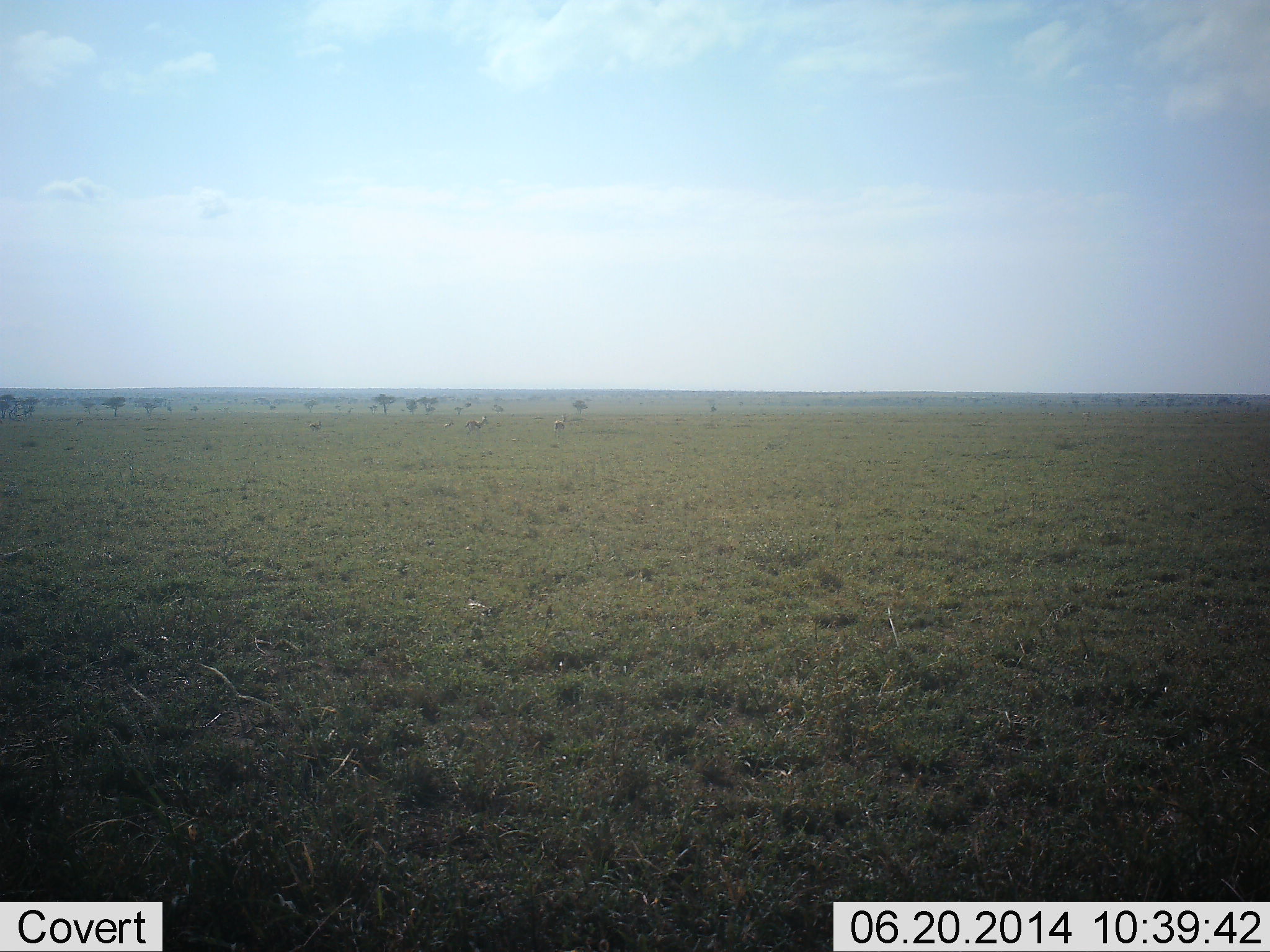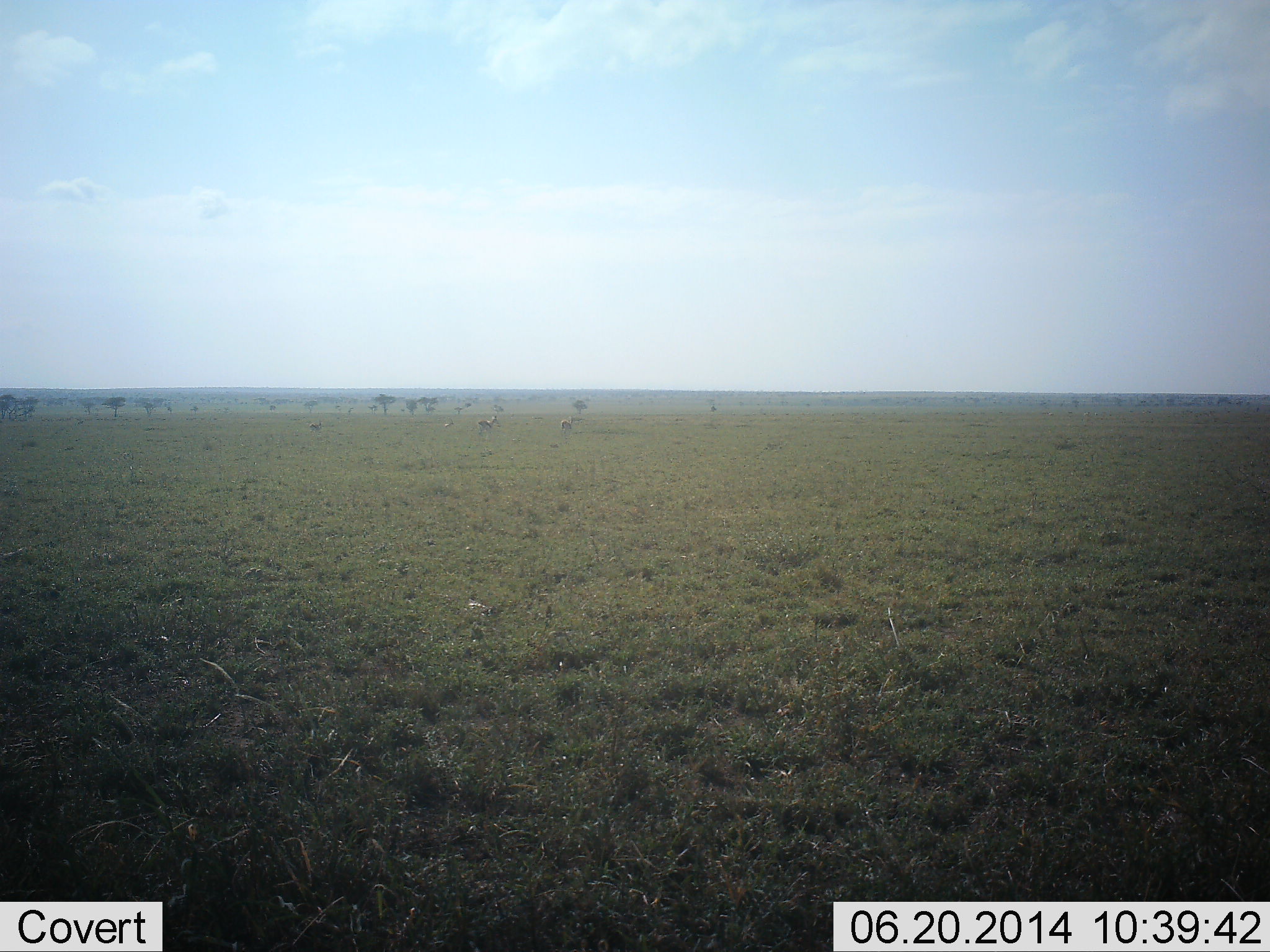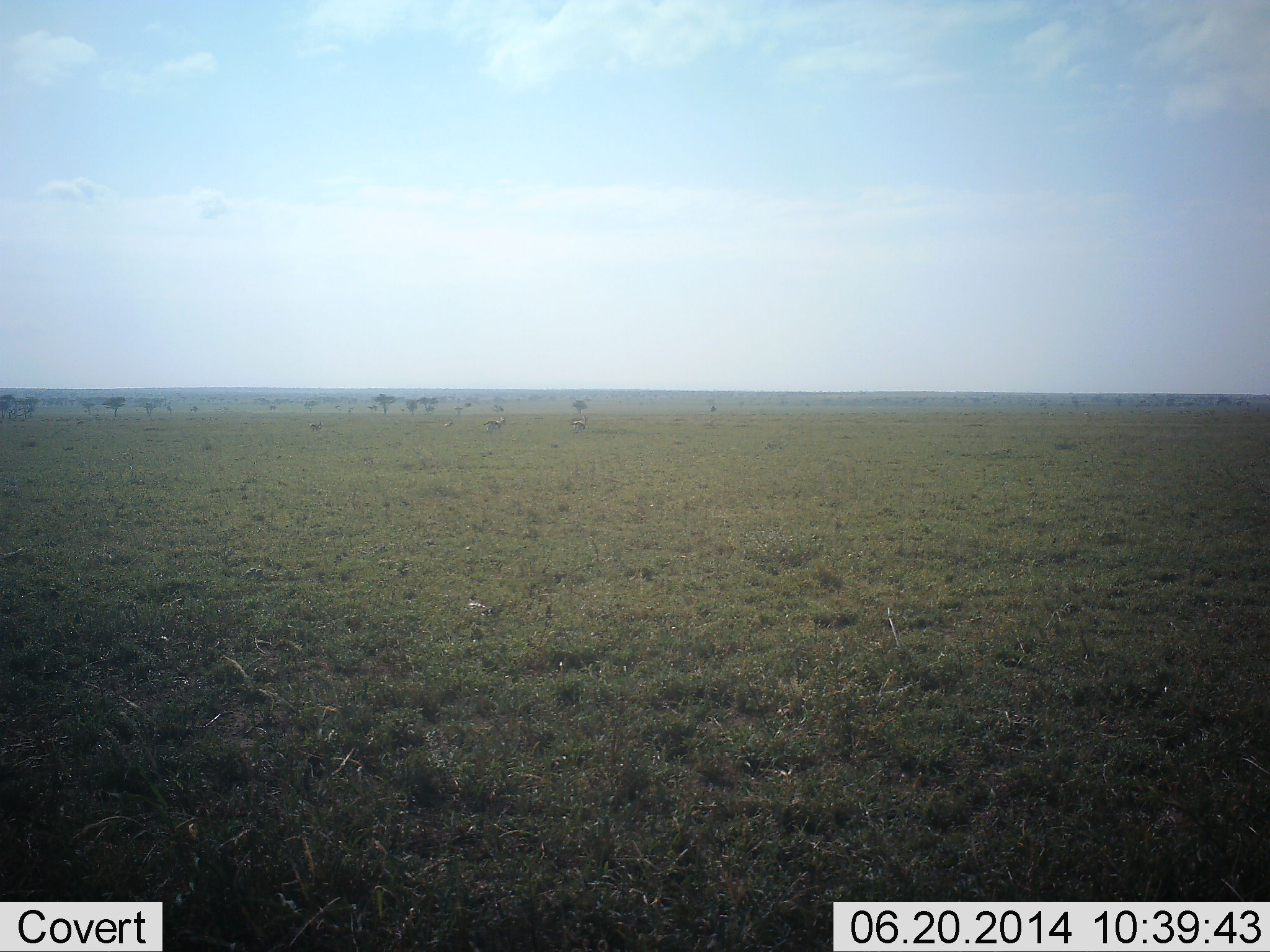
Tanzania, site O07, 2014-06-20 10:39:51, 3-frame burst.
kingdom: Animalia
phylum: Chordata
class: Mammalia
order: Artiodactyla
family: Bovidae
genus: Eudorcas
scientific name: Eudorcas thomsonii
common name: thomson's gazelle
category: gazellethomsons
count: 2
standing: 10%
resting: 0%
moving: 90%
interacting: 0%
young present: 0%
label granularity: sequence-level